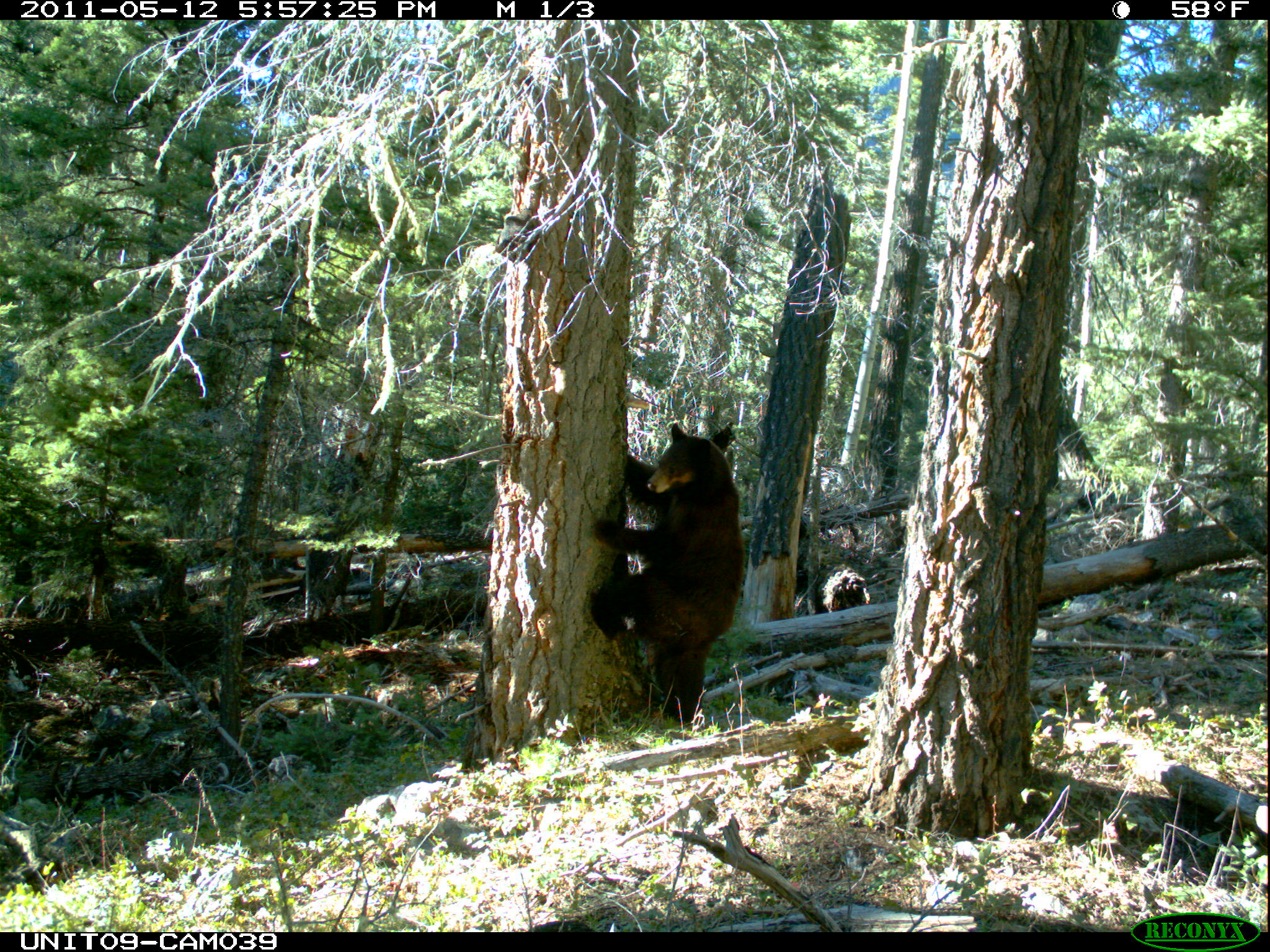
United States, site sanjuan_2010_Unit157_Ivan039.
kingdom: Animalia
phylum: Chordata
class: Mammalia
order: Carnivora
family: Ursidae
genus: Ursus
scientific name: Ursus americanus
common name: american black bear